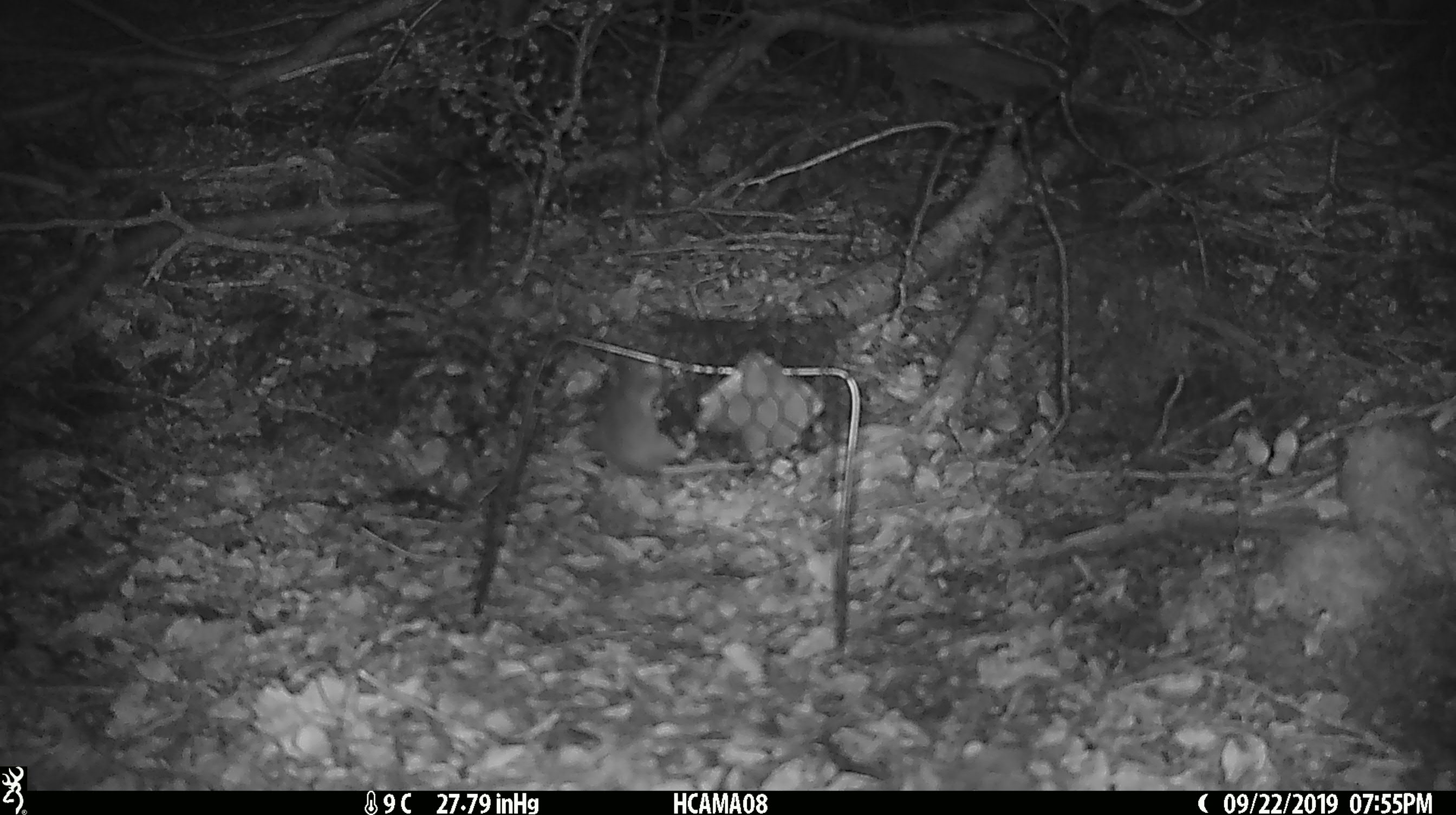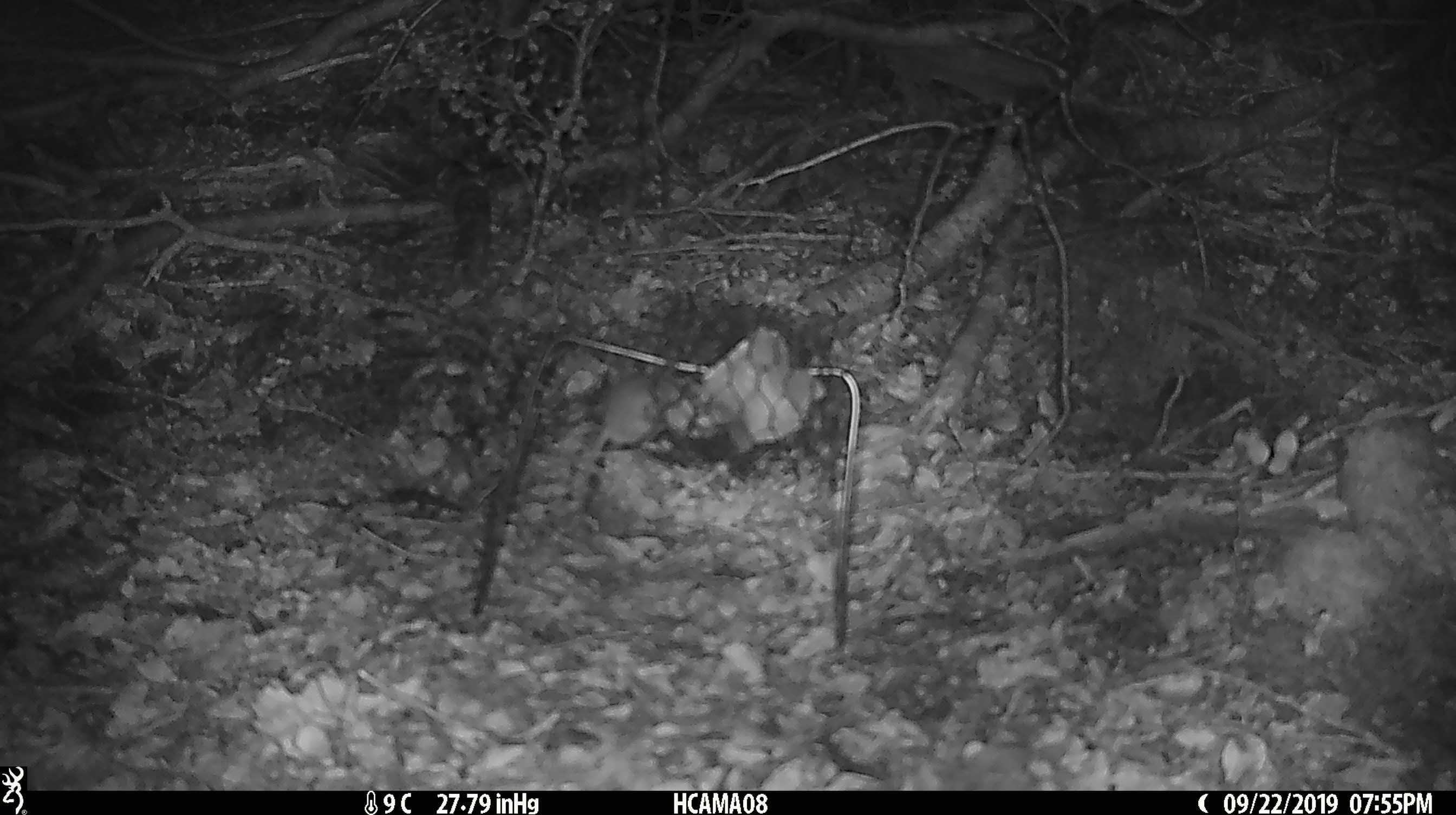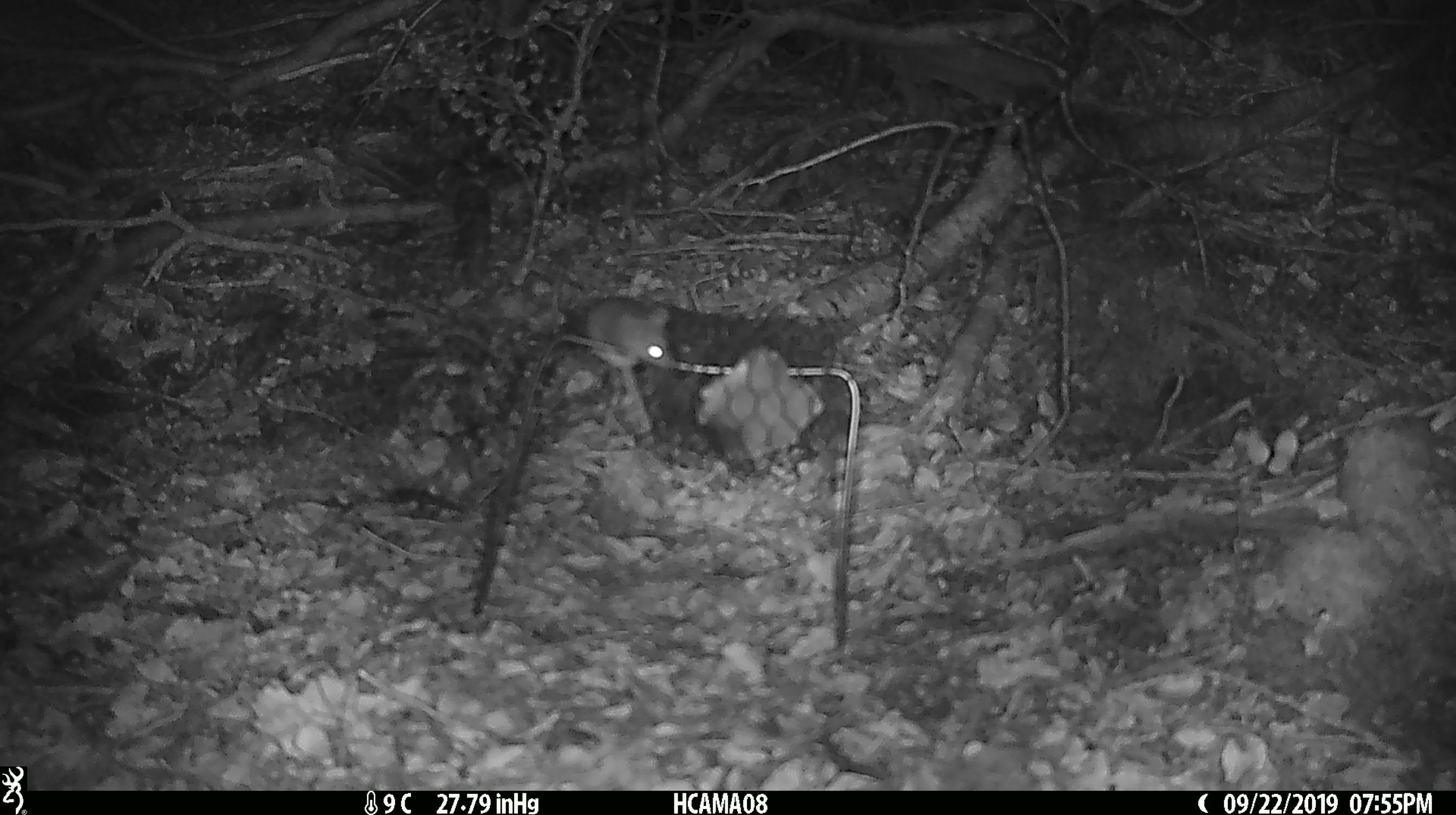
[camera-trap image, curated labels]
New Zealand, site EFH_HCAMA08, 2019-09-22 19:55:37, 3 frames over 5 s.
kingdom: Animalia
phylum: Chordata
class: Mammalia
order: Rodentia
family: Muridae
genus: Mus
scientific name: Mus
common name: mouse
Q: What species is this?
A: Mouse (Mus).